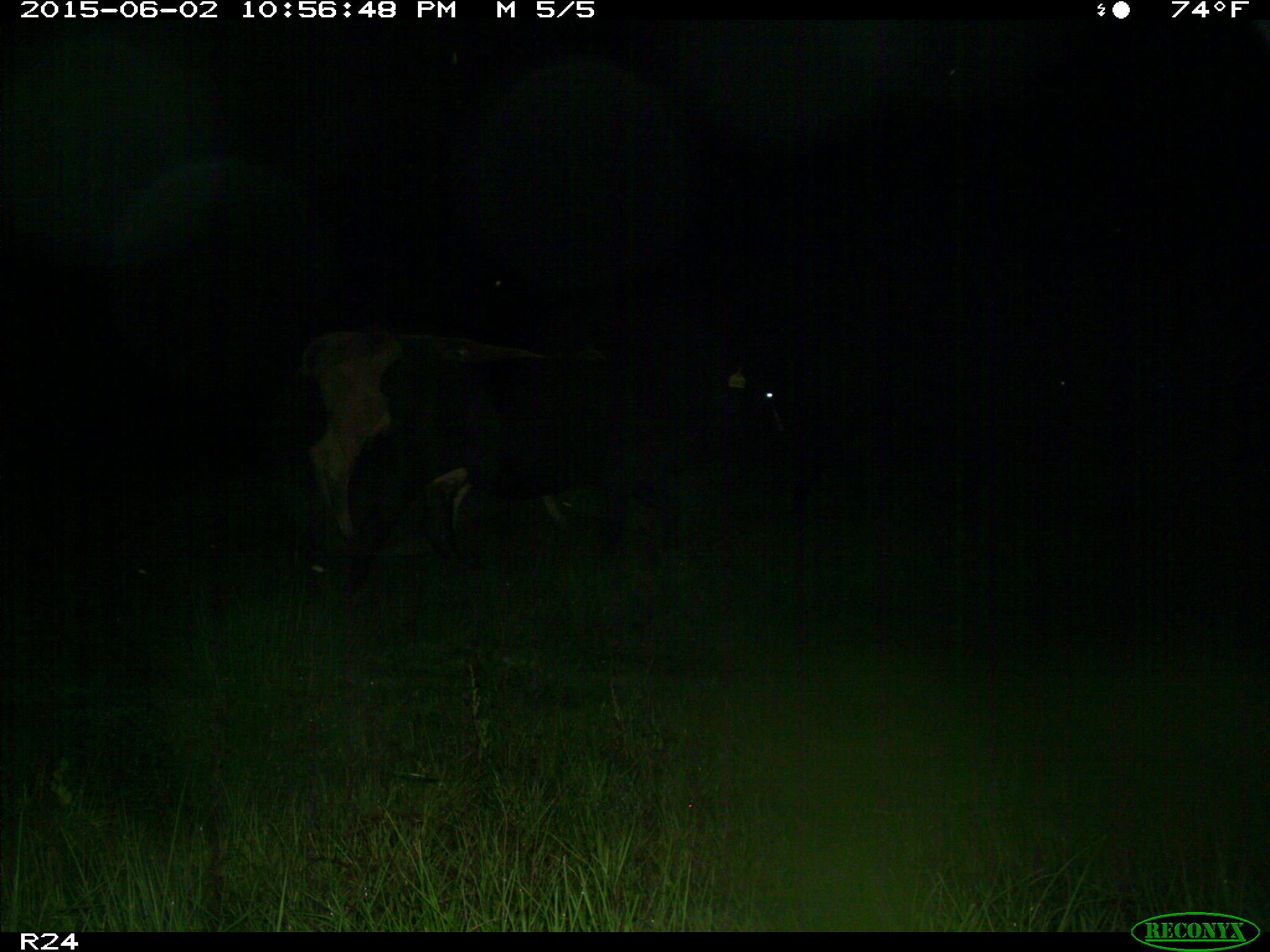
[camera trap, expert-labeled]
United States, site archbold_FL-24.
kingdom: Animalia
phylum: Chordata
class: Mammalia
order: Artiodactyla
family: Bovidae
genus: Bos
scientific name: Bos taurus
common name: domestic cow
Bos taurus (domestic cow).